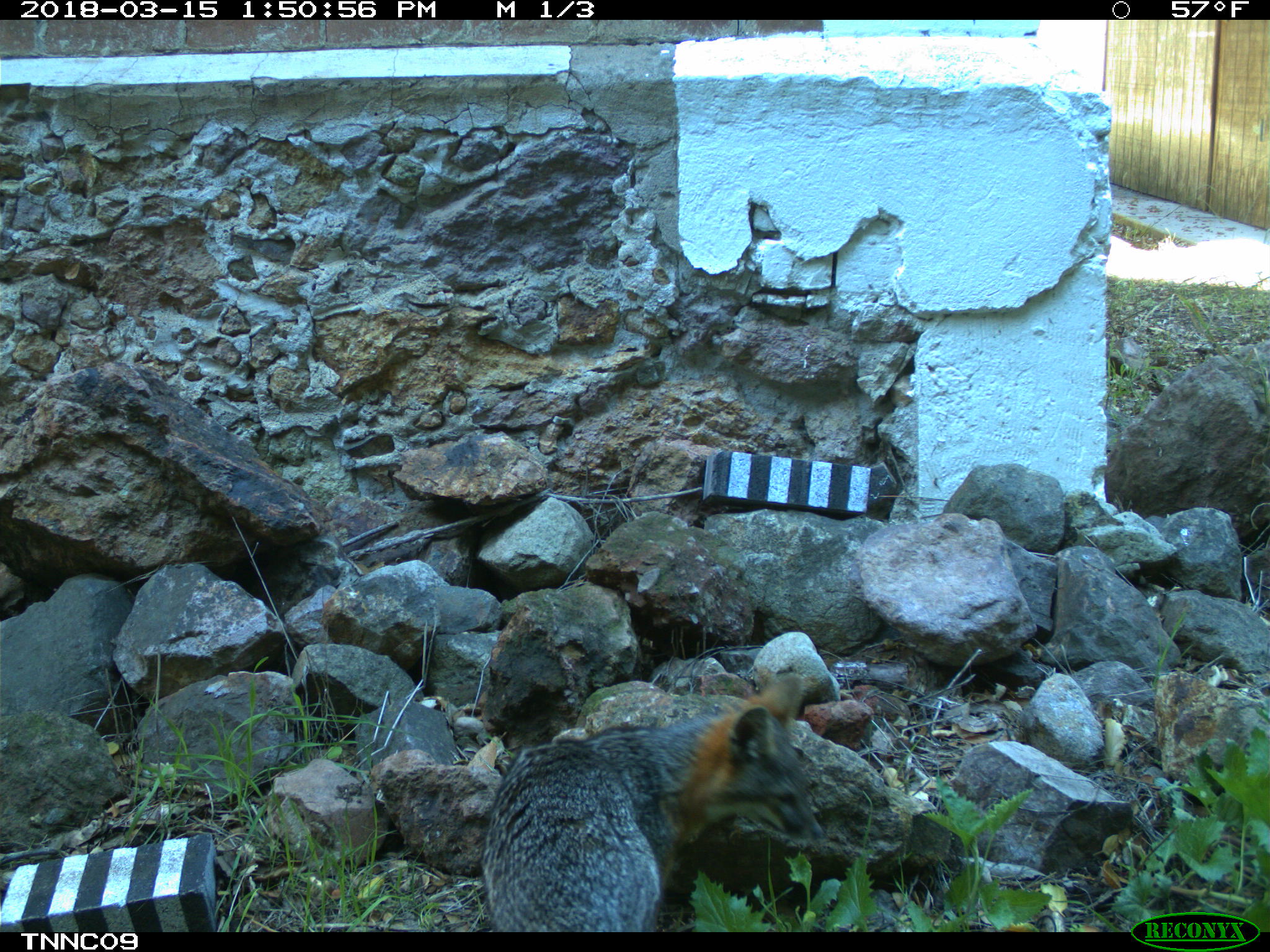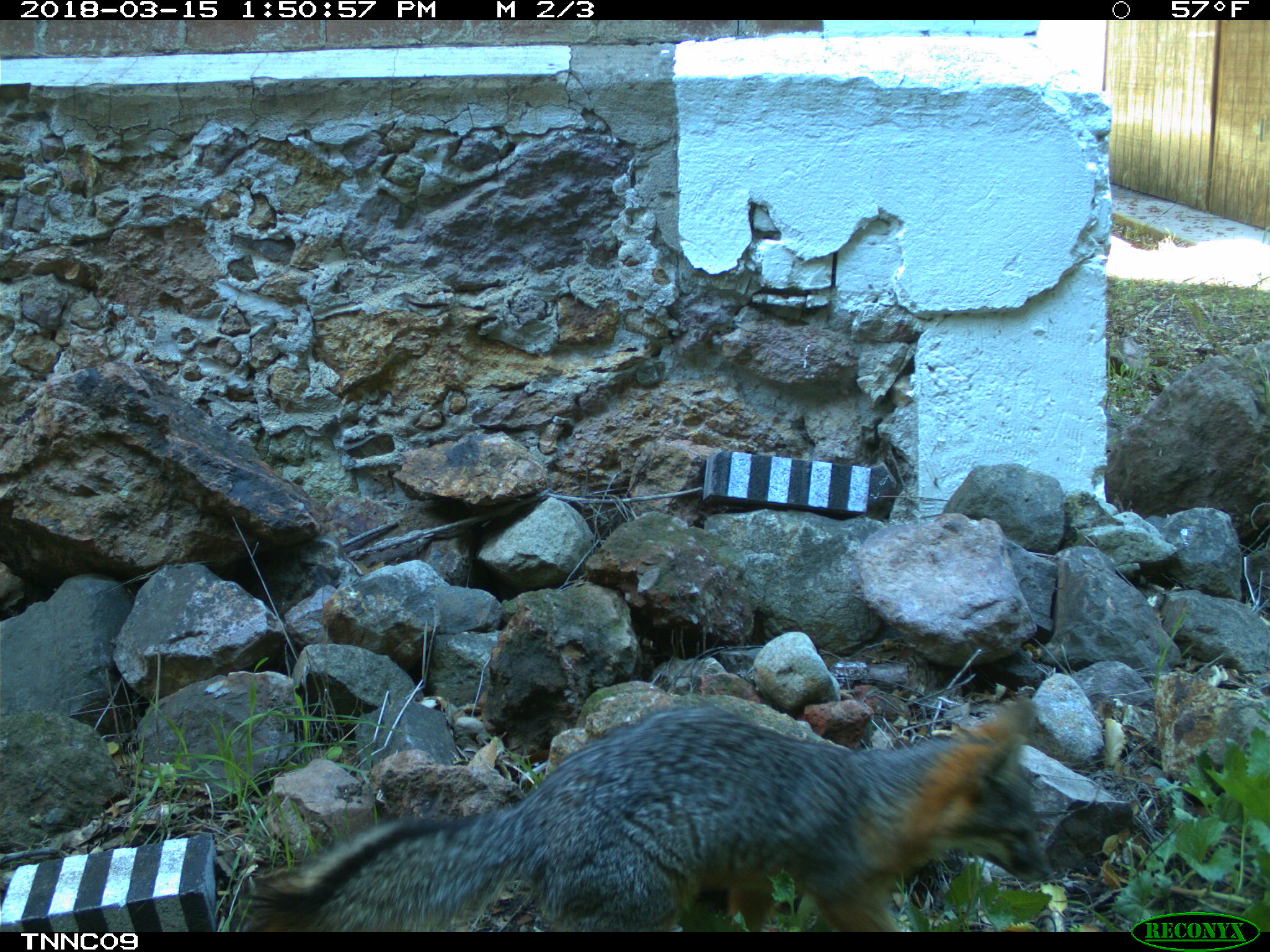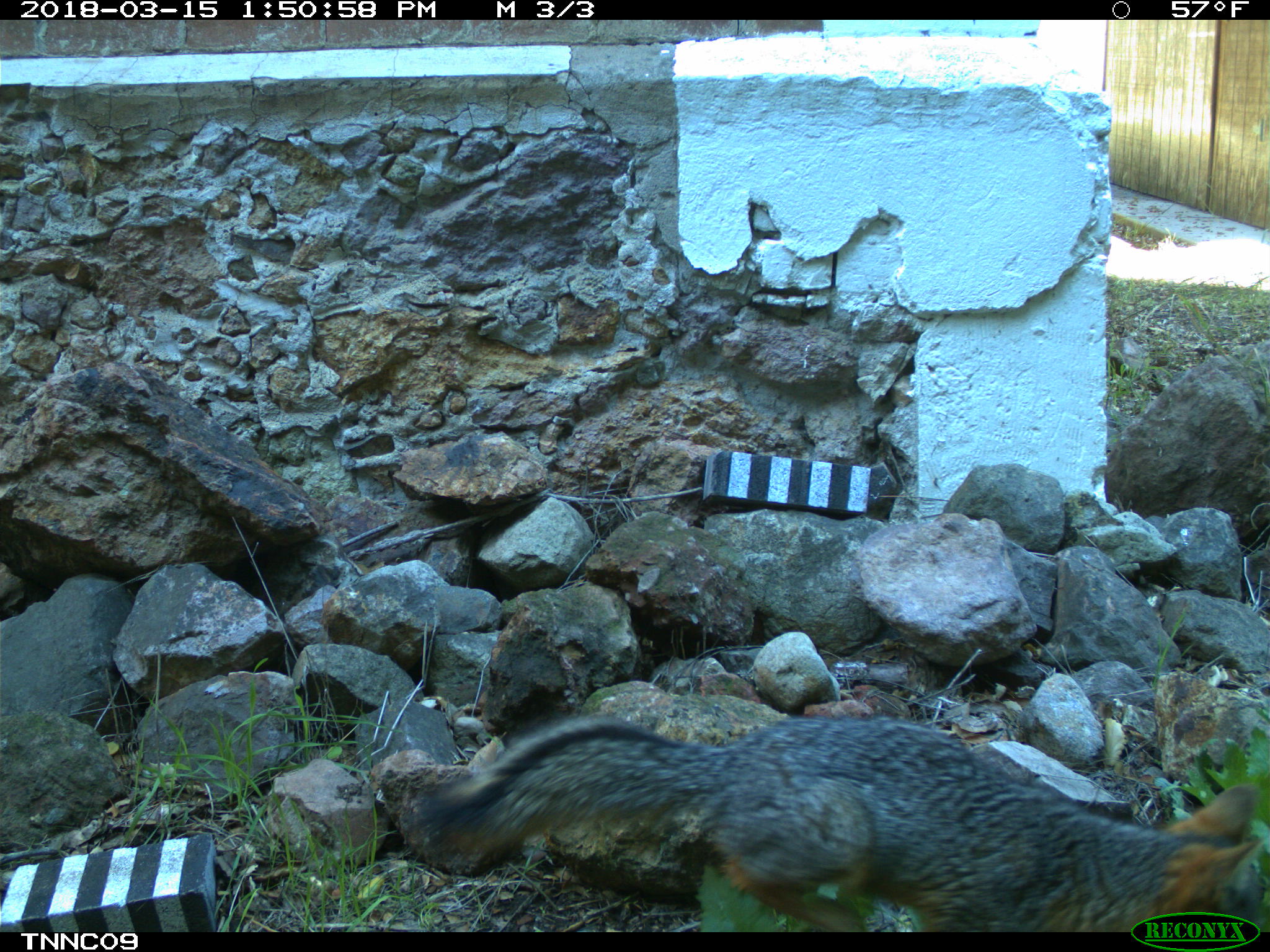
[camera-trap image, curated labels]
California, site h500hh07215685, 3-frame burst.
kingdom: Animalia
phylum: Chordata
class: Mammalia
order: Carnivora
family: Canidae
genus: Urocyon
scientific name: Urocyon littoralis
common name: island fox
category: fox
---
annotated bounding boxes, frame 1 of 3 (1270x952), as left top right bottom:
fox: 480 668 824 930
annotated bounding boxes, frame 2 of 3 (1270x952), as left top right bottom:
fox: 244 697 1051 930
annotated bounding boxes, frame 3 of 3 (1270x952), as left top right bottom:
fox: 401 713 1262 932